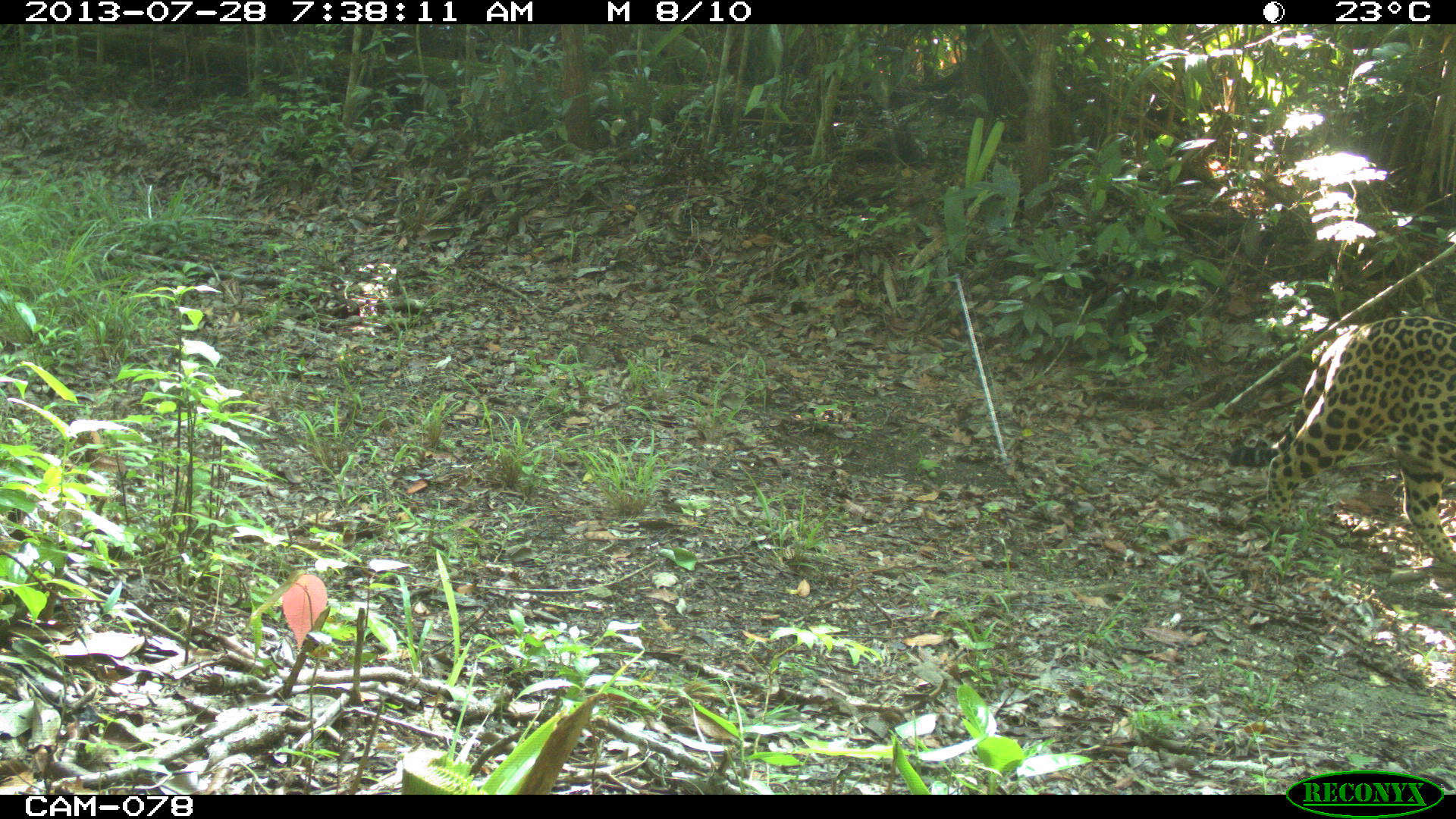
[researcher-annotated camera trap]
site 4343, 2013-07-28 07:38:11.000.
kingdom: Animalia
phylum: Chordata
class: Mammalia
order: Carnivora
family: Felidae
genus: Panthera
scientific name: Panthera onca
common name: jaguar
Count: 1.